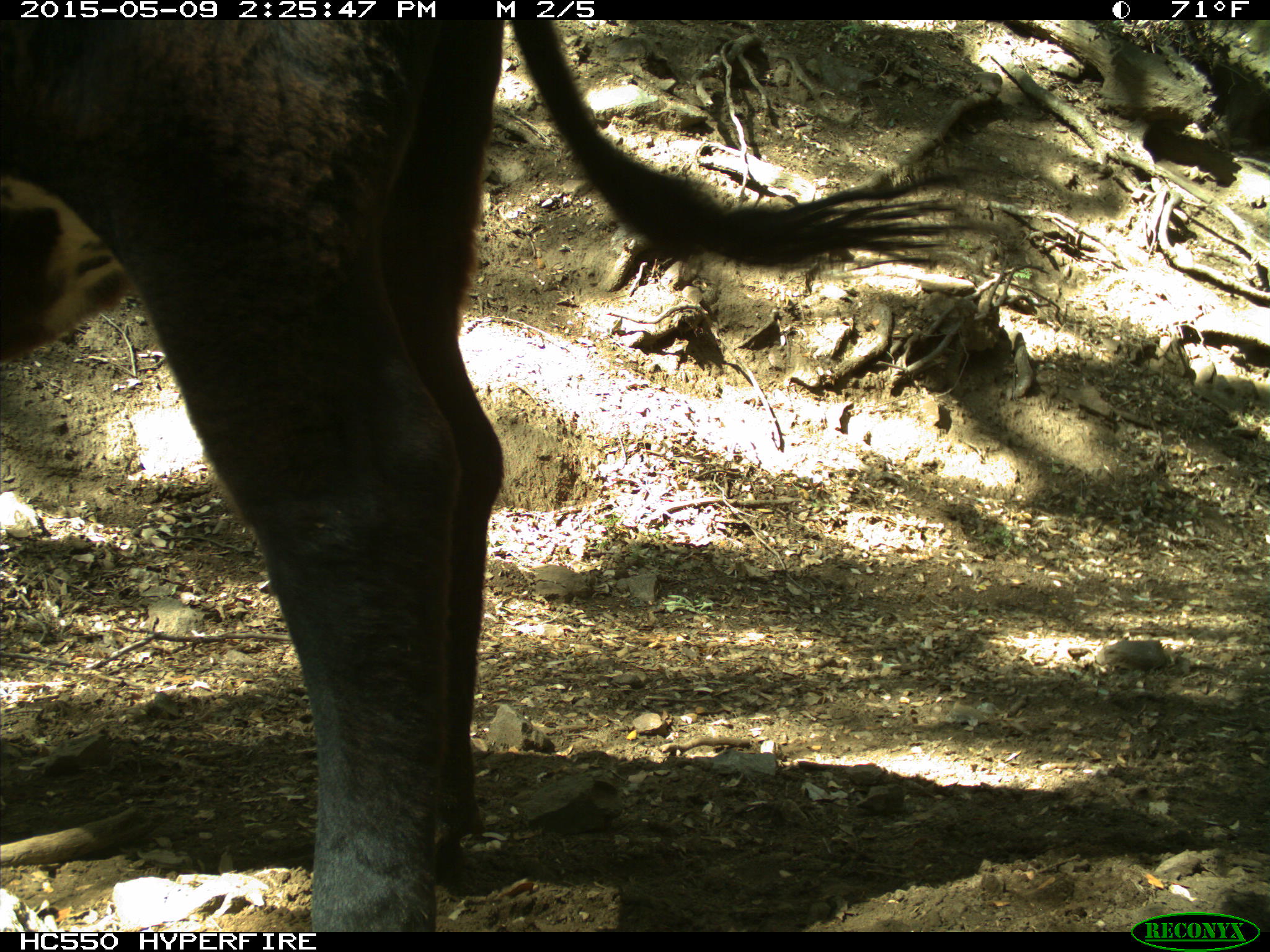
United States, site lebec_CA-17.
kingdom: Animalia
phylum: Chordata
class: Mammalia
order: Artiodactyla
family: Bovidae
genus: Bos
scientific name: Bos taurus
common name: domestic cow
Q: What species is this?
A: Bos taurus (domestic cow).